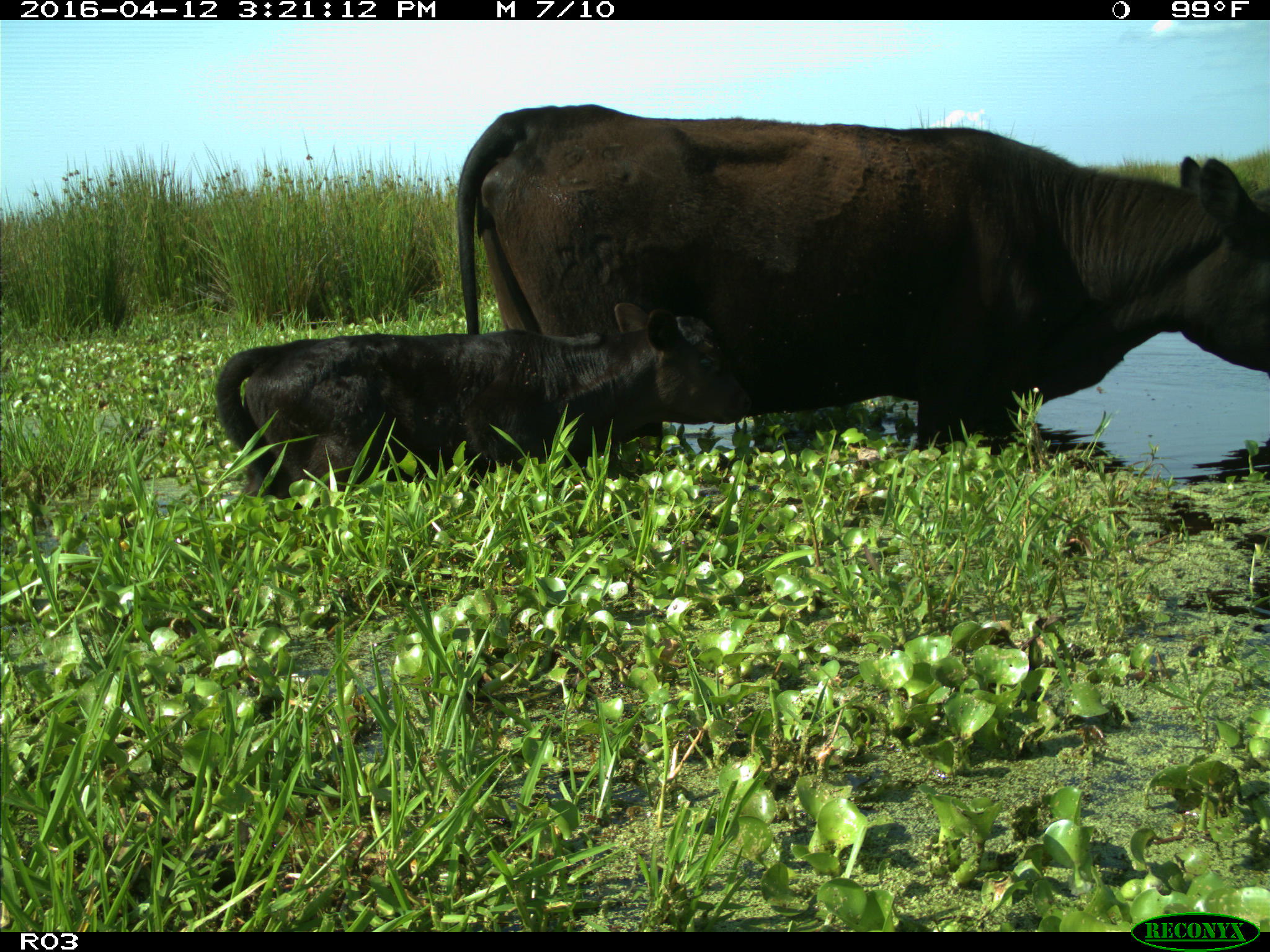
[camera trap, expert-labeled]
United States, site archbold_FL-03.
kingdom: Animalia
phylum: Chordata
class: Mammalia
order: Artiodactyla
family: Bovidae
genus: Bos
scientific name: Bos taurus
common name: domestic cow